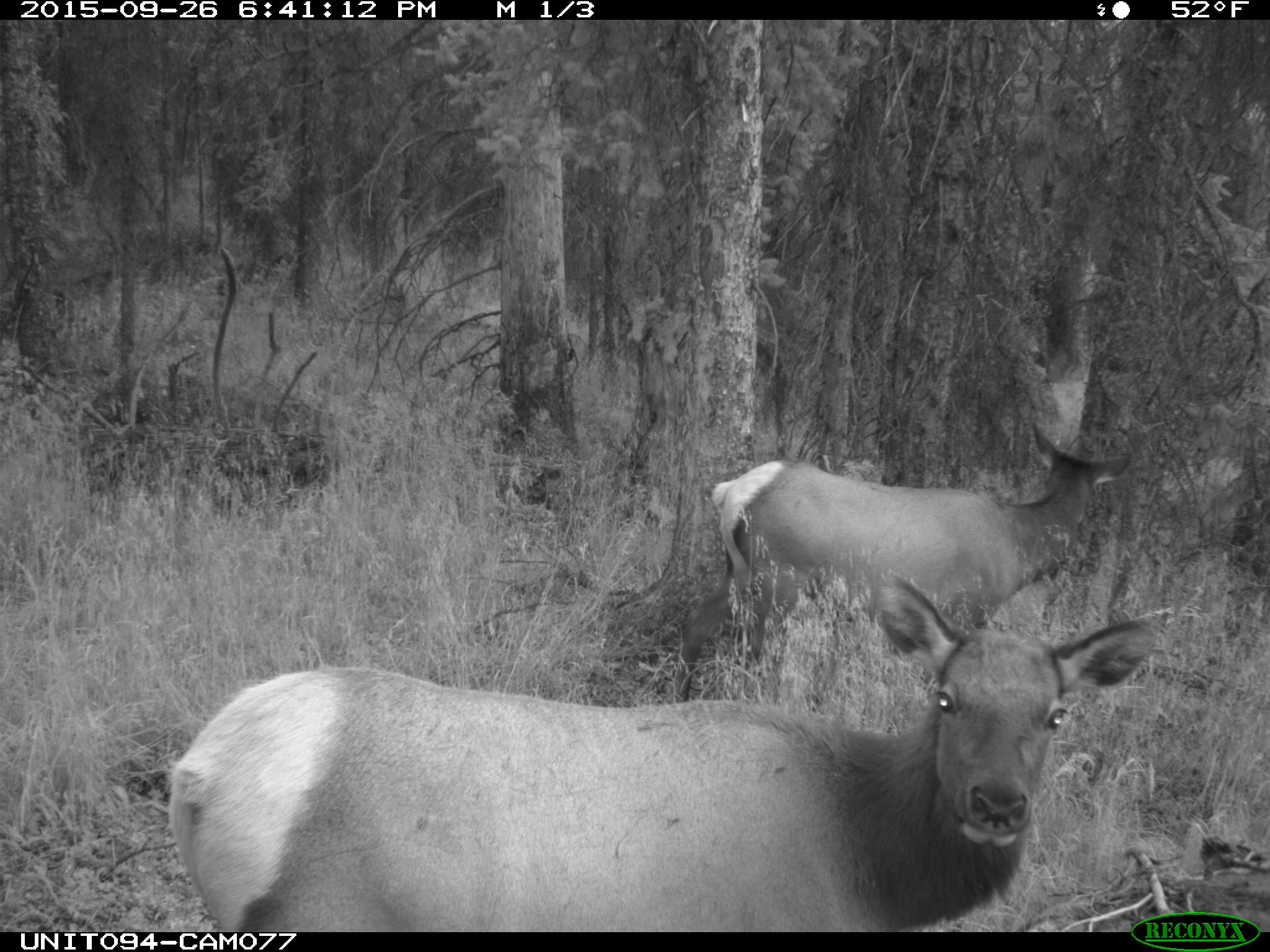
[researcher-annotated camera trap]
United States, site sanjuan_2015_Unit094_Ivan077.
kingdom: Animalia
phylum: Chordata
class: Mammalia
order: Artiodactyla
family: Cervidae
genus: Cervus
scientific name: Cervus elaphus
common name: red deer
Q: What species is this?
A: Cervus elaphus (red deer).